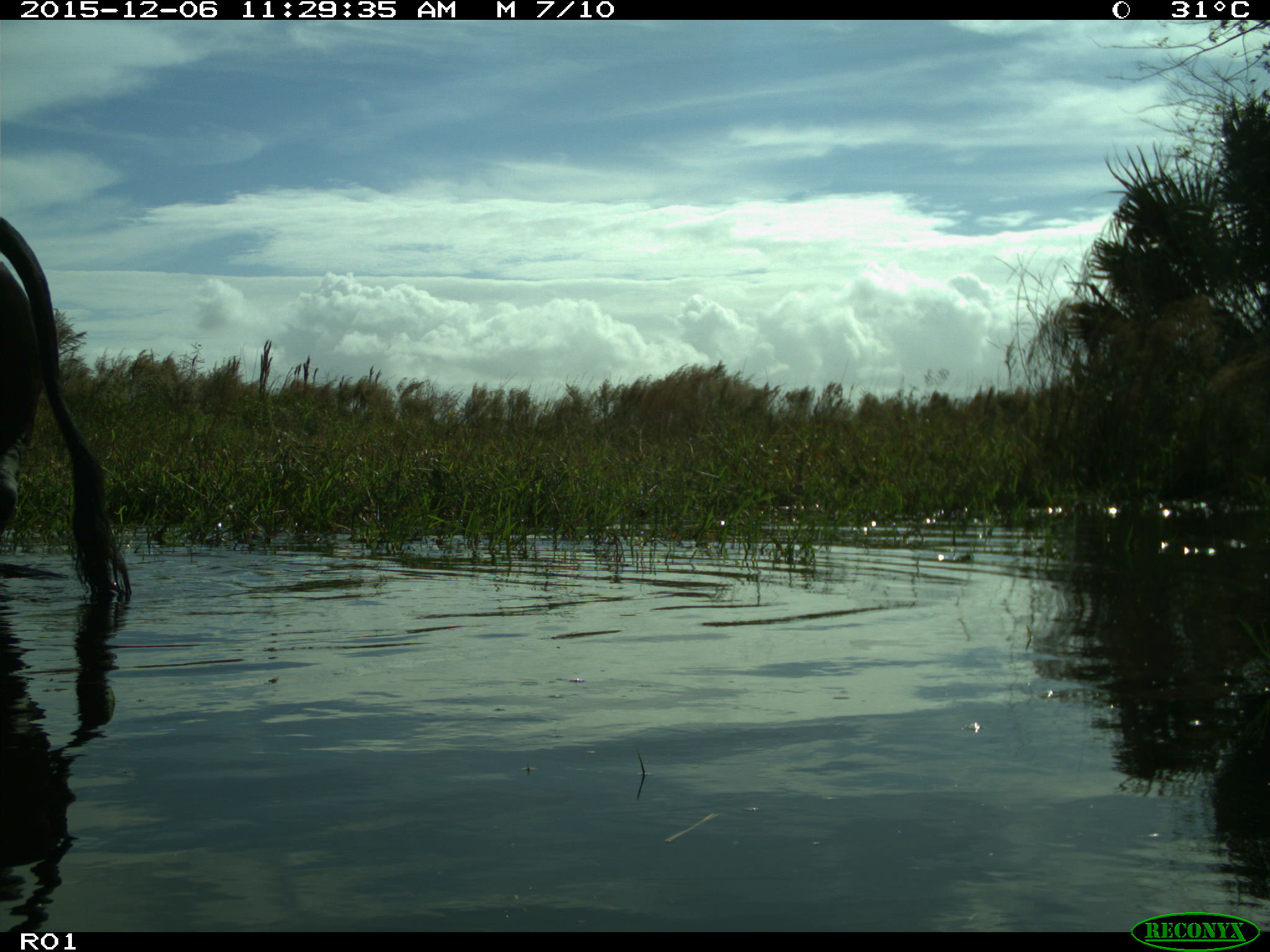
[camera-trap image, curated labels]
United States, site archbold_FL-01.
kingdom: Animalia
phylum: Chordata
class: Mammalia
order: Artiodactyla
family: Bovidae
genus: Bos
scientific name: Bos taurus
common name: domestic cow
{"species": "Bos taurus (domestic cow)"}